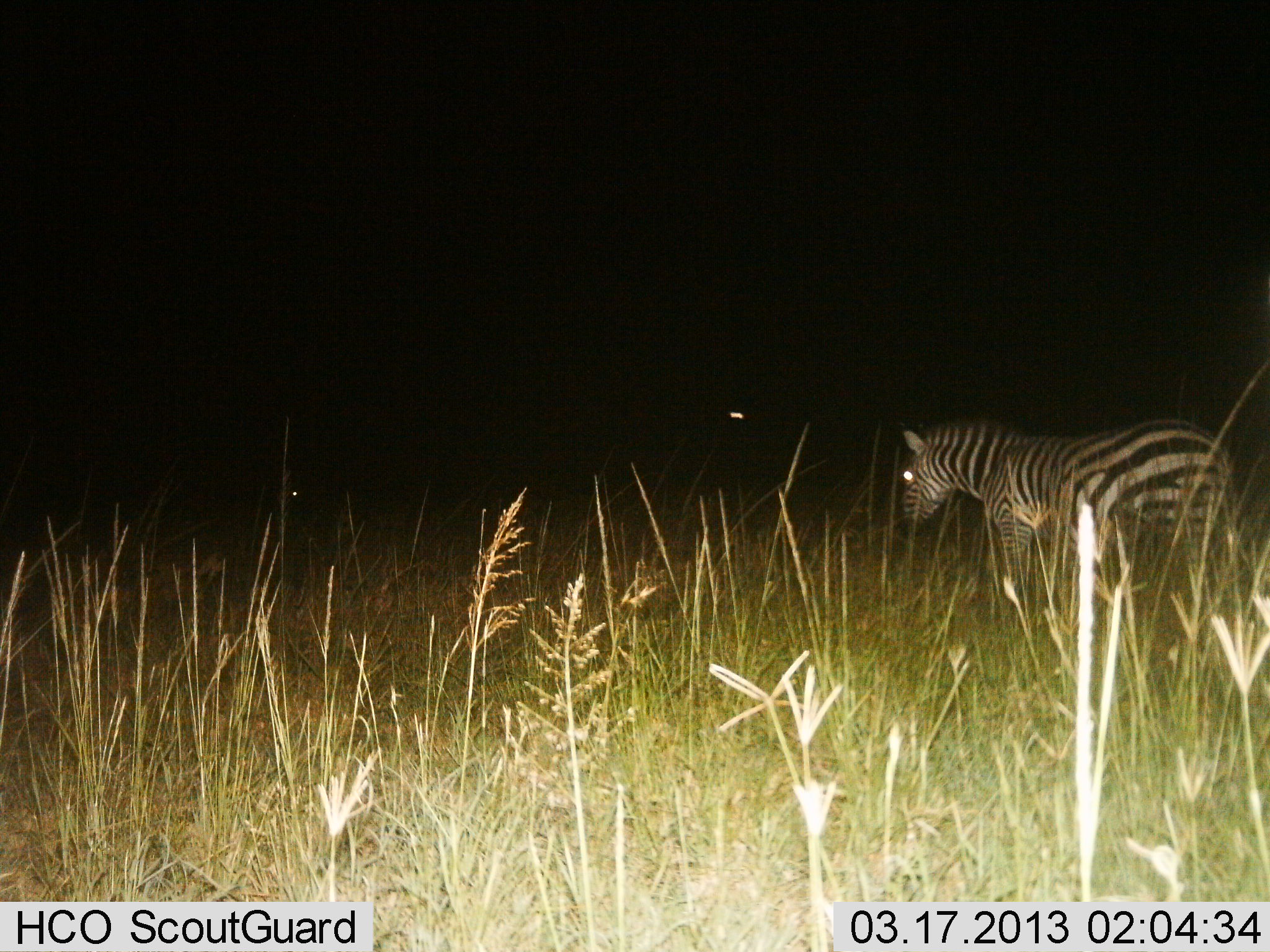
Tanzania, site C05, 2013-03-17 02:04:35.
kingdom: Animalia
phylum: Chordata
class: Mammalia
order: Perissodactyla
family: Equidae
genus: Equus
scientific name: Equus quagga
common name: plains zebra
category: zebra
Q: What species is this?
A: Zebra (plains zebra) (Equus quagga).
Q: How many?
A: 1.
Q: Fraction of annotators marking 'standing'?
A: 50%.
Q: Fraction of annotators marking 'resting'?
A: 0%.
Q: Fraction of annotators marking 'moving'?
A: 50%.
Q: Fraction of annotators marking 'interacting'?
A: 0%.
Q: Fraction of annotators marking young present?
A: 0%.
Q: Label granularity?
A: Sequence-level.